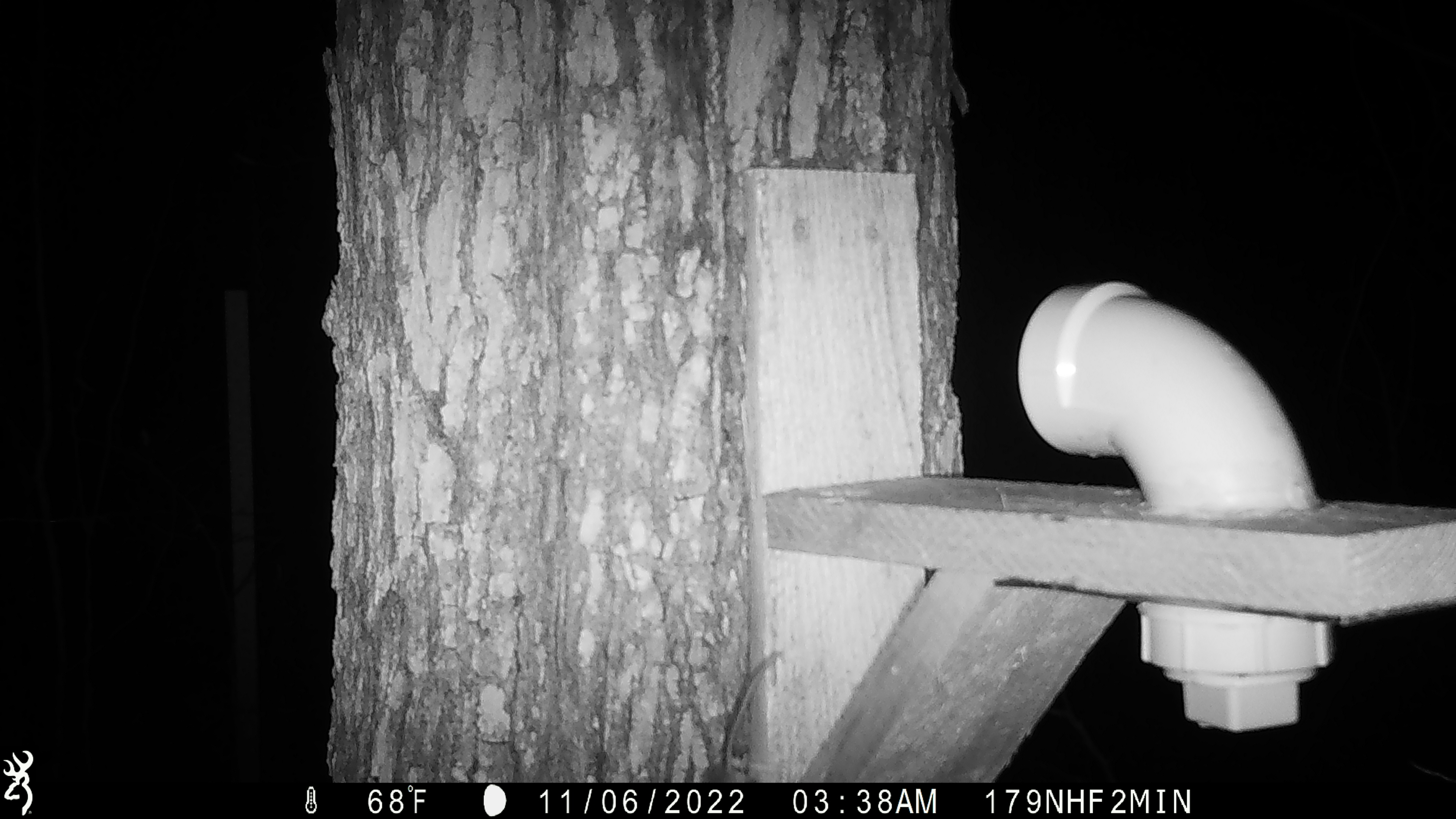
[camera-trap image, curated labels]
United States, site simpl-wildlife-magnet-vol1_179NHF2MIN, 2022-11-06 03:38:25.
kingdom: Animalia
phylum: Chordata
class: Mammalia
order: Rodentia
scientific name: Rodentia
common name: mouse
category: mouse sp.